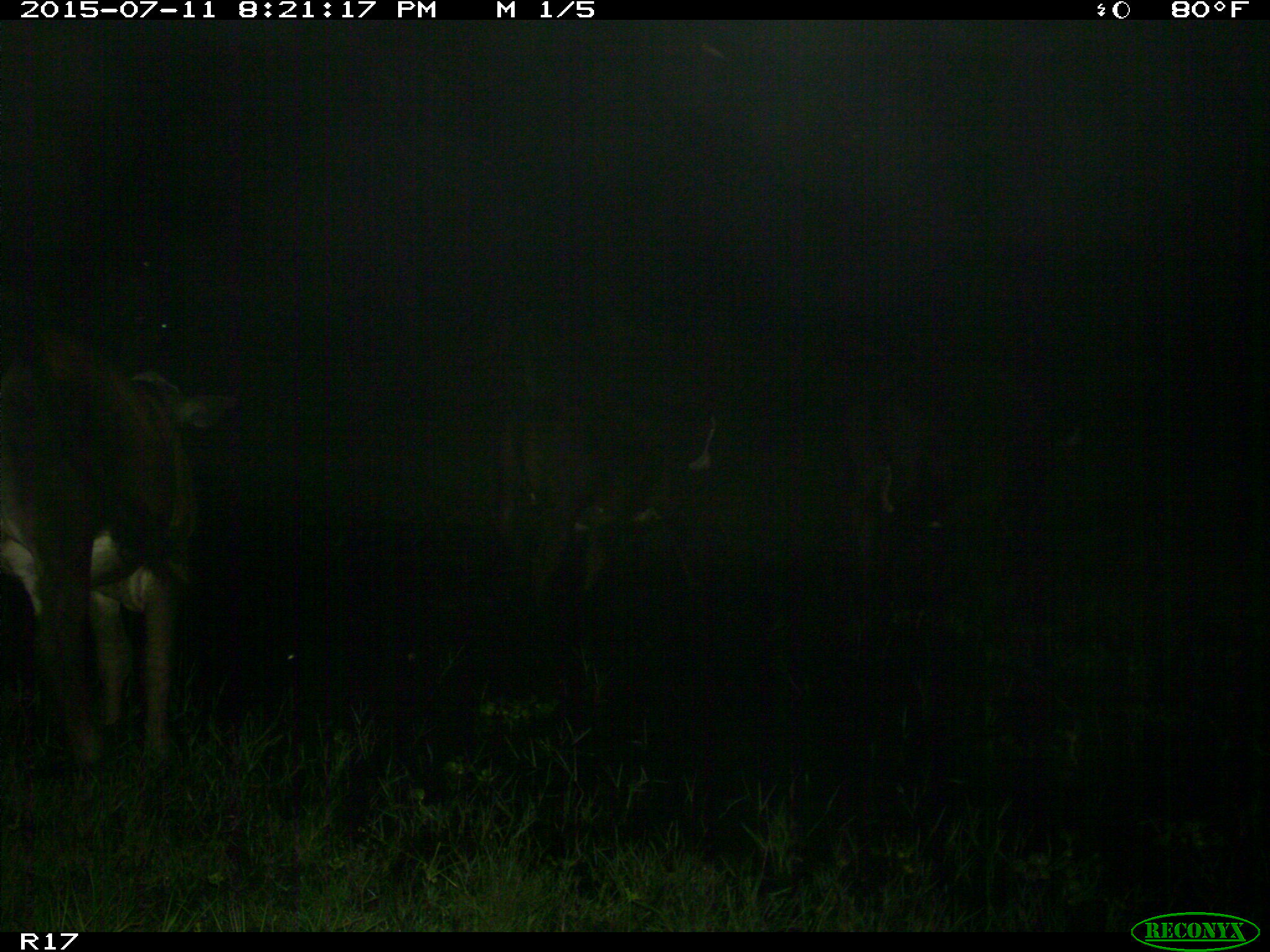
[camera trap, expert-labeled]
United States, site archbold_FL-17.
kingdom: Animalia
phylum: Chordata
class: Mammalia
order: Artiodactyla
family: Bovidae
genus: Bos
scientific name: Bos taurus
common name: domestic cow